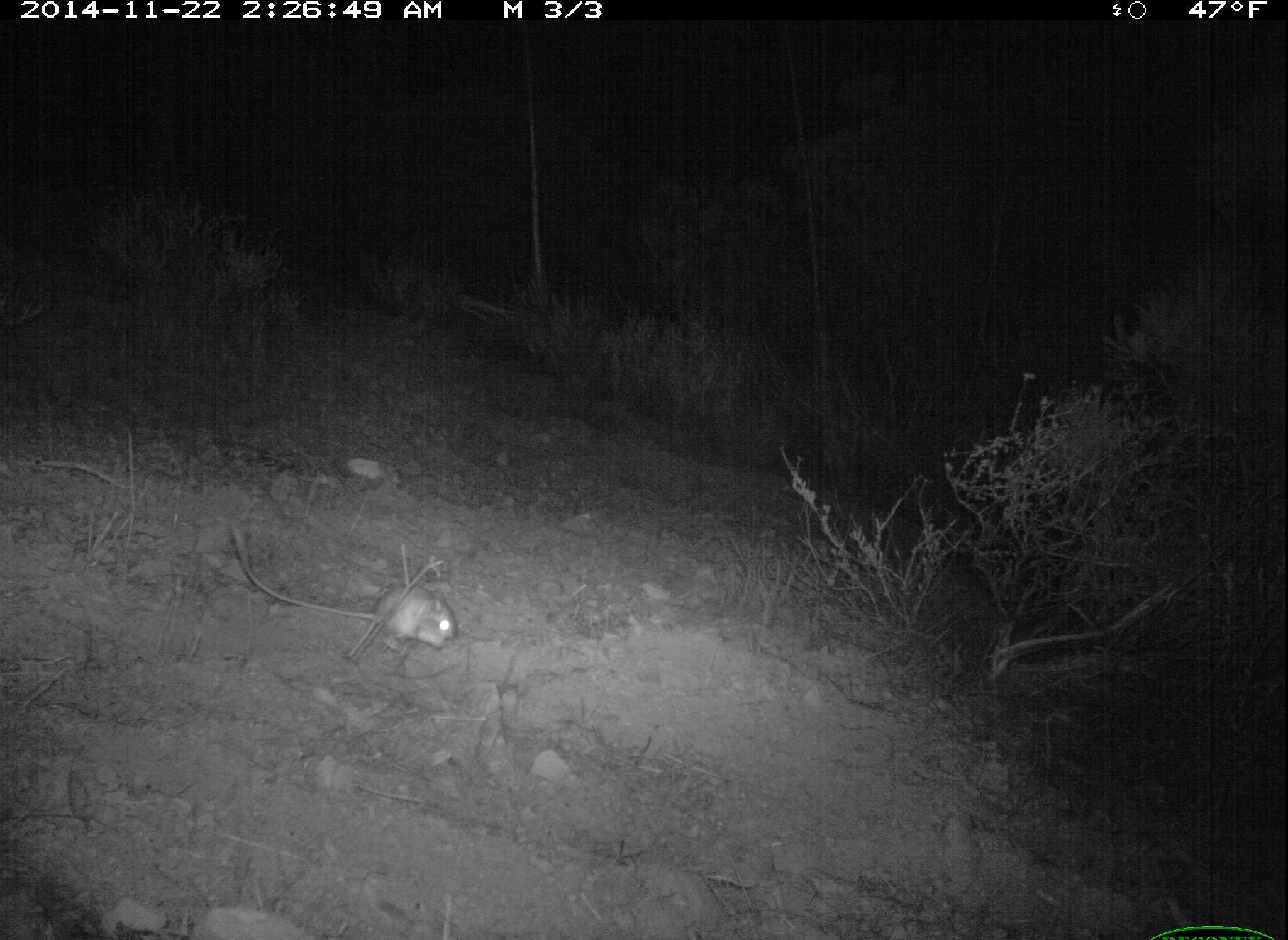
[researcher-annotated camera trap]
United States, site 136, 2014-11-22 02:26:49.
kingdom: Animalia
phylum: Chordata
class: Mammalia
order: Rodentia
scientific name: Rodentia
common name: rodent